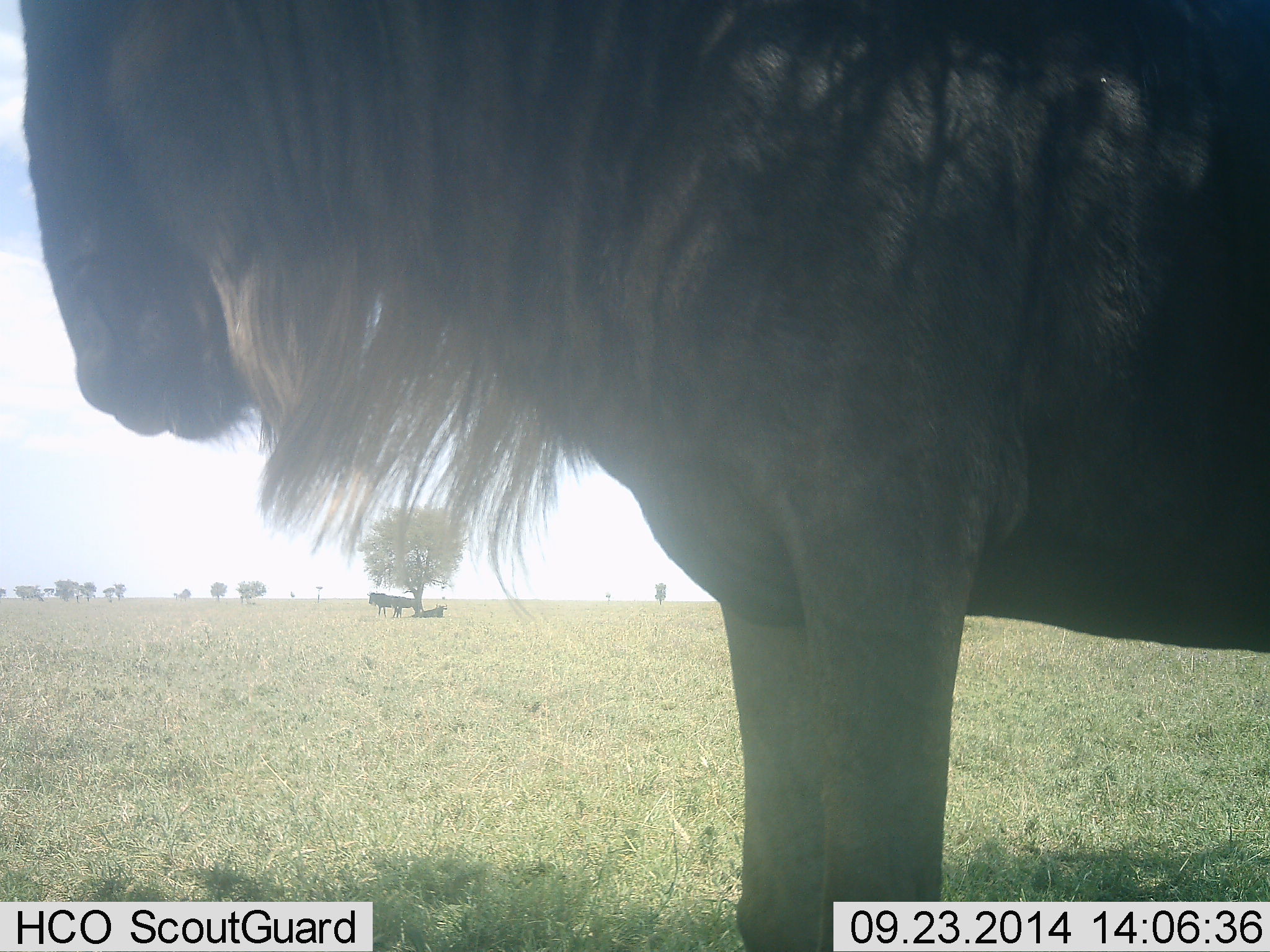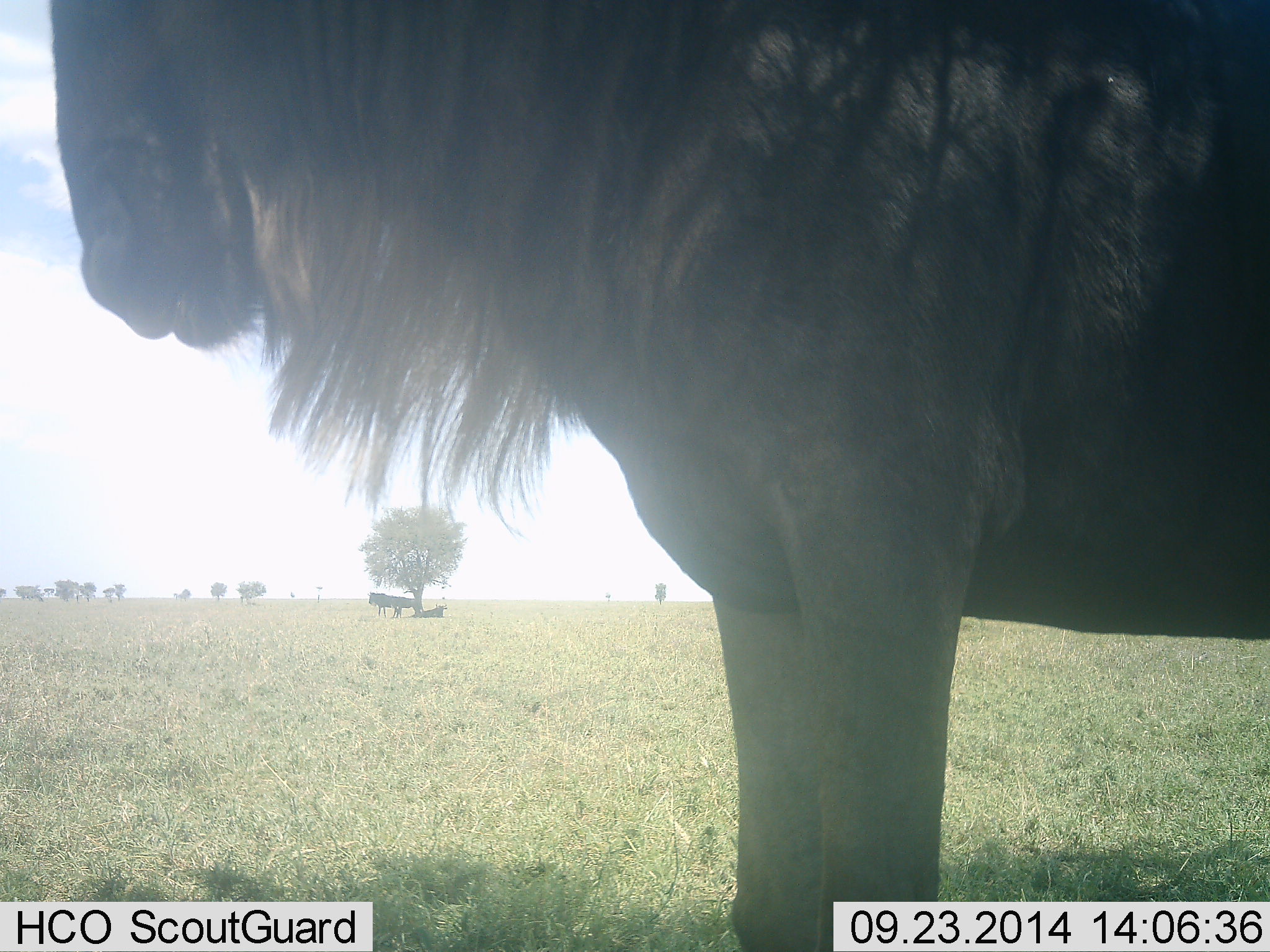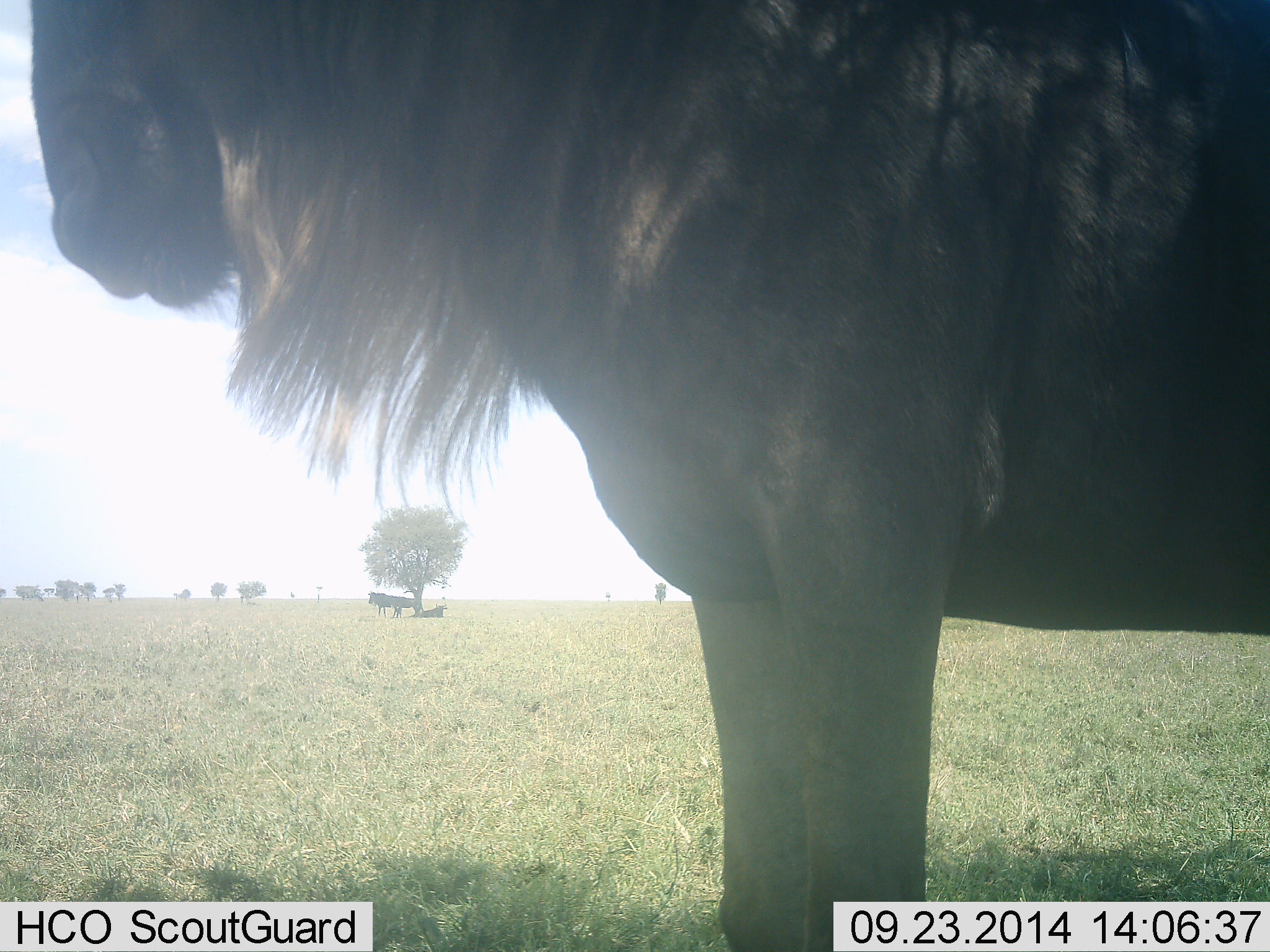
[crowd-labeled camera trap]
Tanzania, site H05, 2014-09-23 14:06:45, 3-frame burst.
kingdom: Animalia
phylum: Chordata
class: Mammalia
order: Artiodactyla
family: Bovidae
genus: Connochaetes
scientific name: Connochaetes taurinus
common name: blue wildebeest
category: wildebeest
Wildebeest (blue wildebeest) (Connochaetes taurinus), count 2. Behavior (volunteer vote fractions): standing 100%, resting 40%, moving 0%, interacting 0%. Young present (vote fraction): 0%. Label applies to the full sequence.